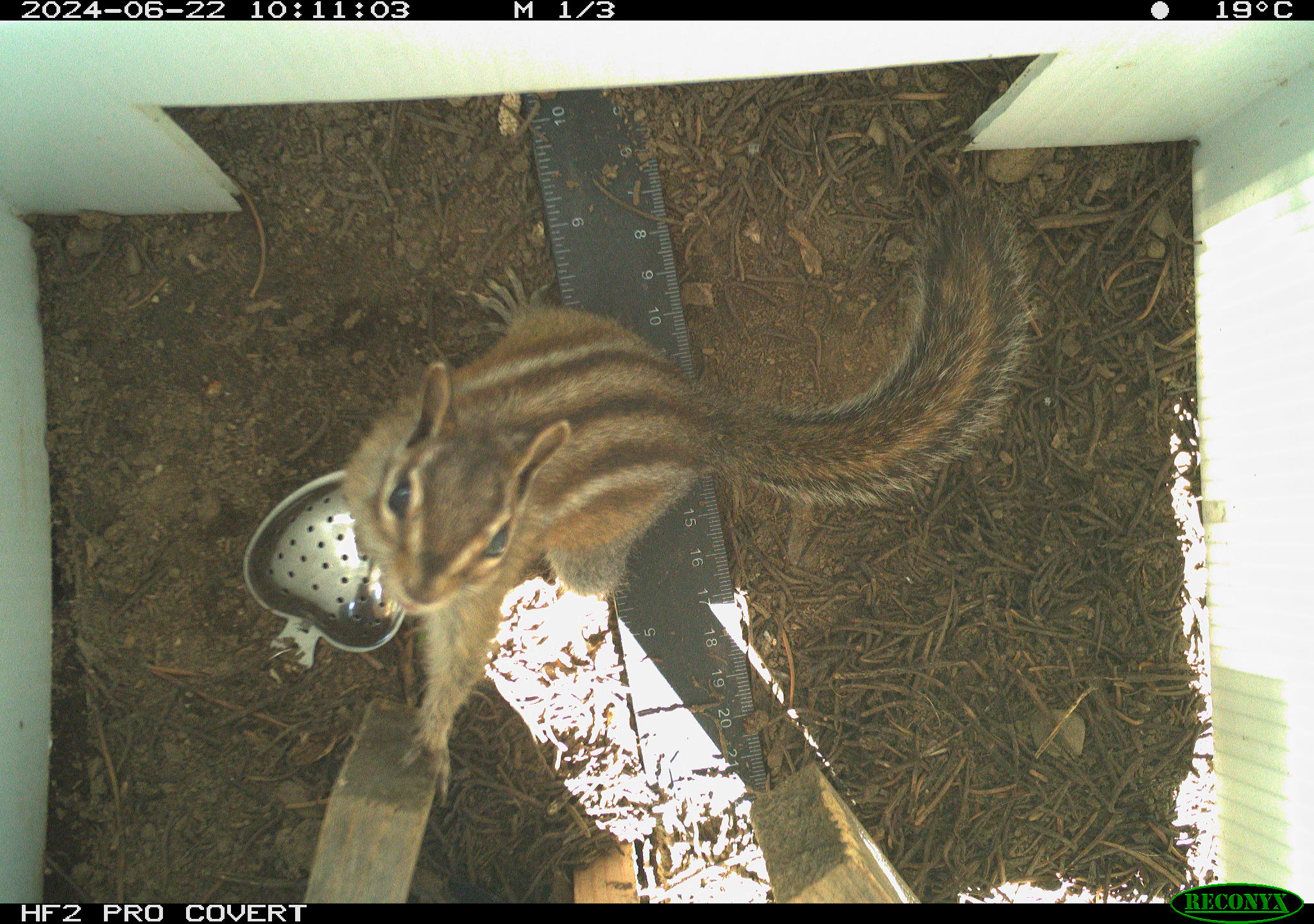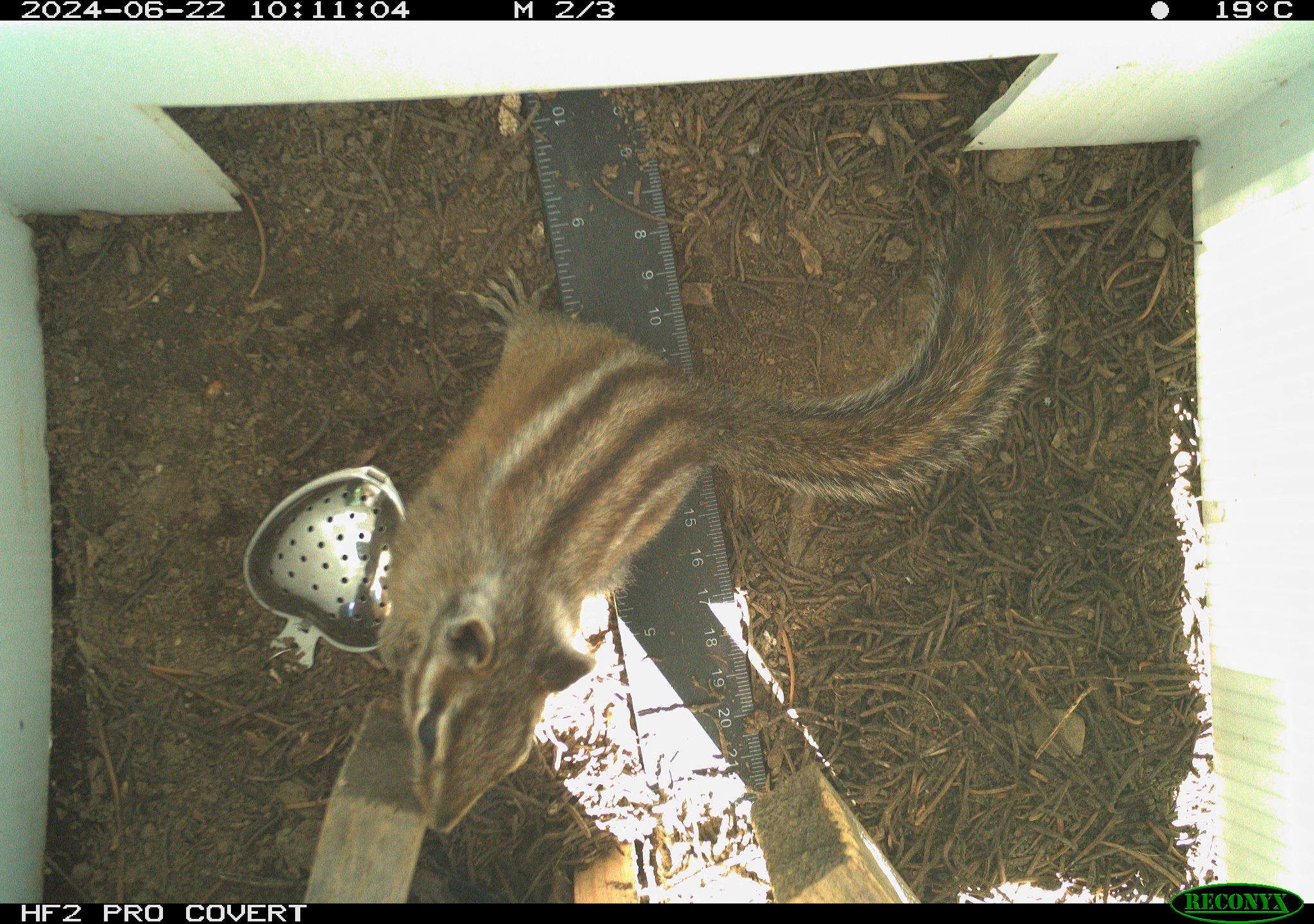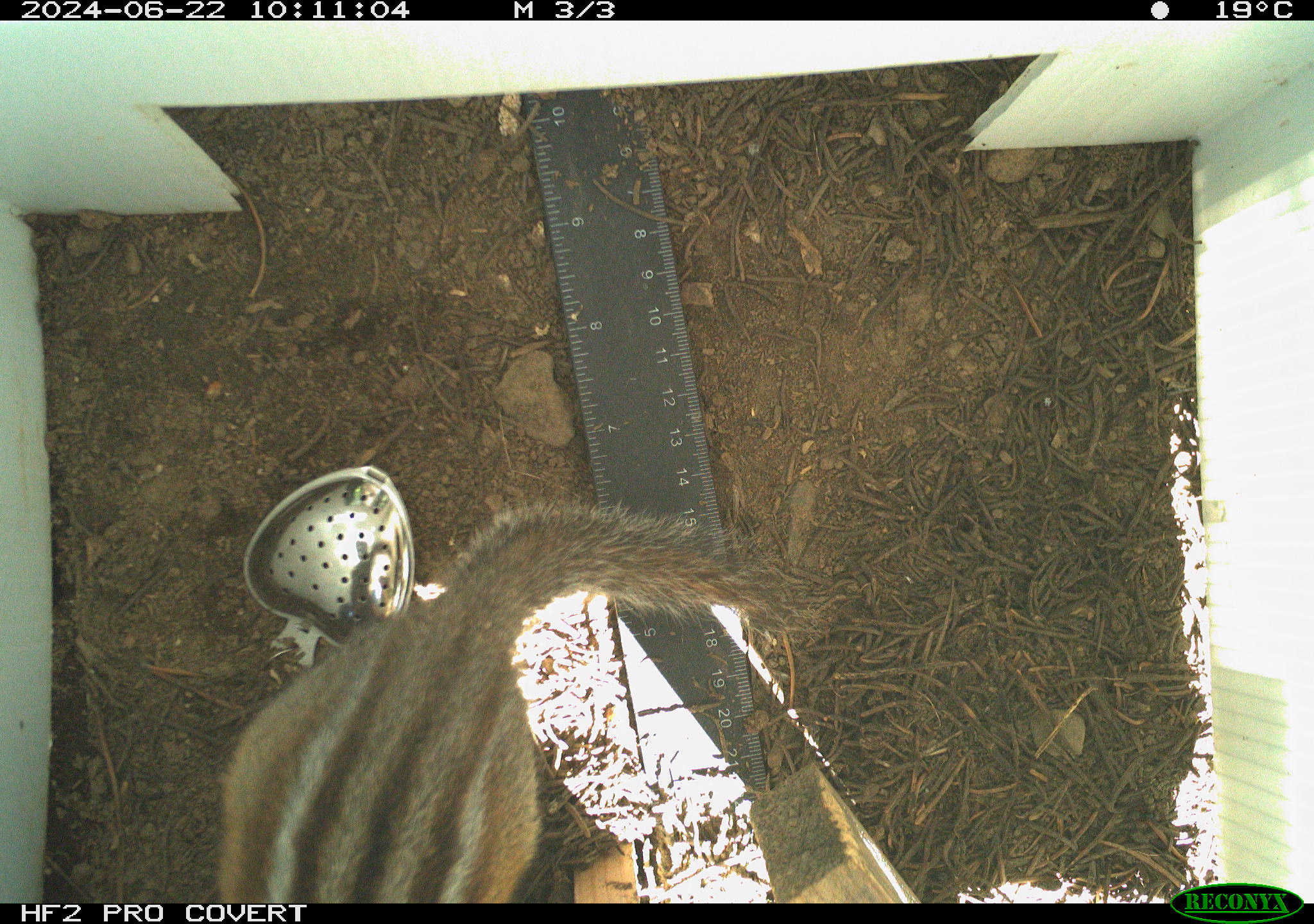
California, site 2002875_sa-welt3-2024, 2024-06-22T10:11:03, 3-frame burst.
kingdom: Animalia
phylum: Chordata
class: Mammalia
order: Rodentia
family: Sciuridae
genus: Neotamias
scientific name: Neotamias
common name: western chipmunks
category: neotamias species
Neotamias species (western chipmunks) (Neotamias).